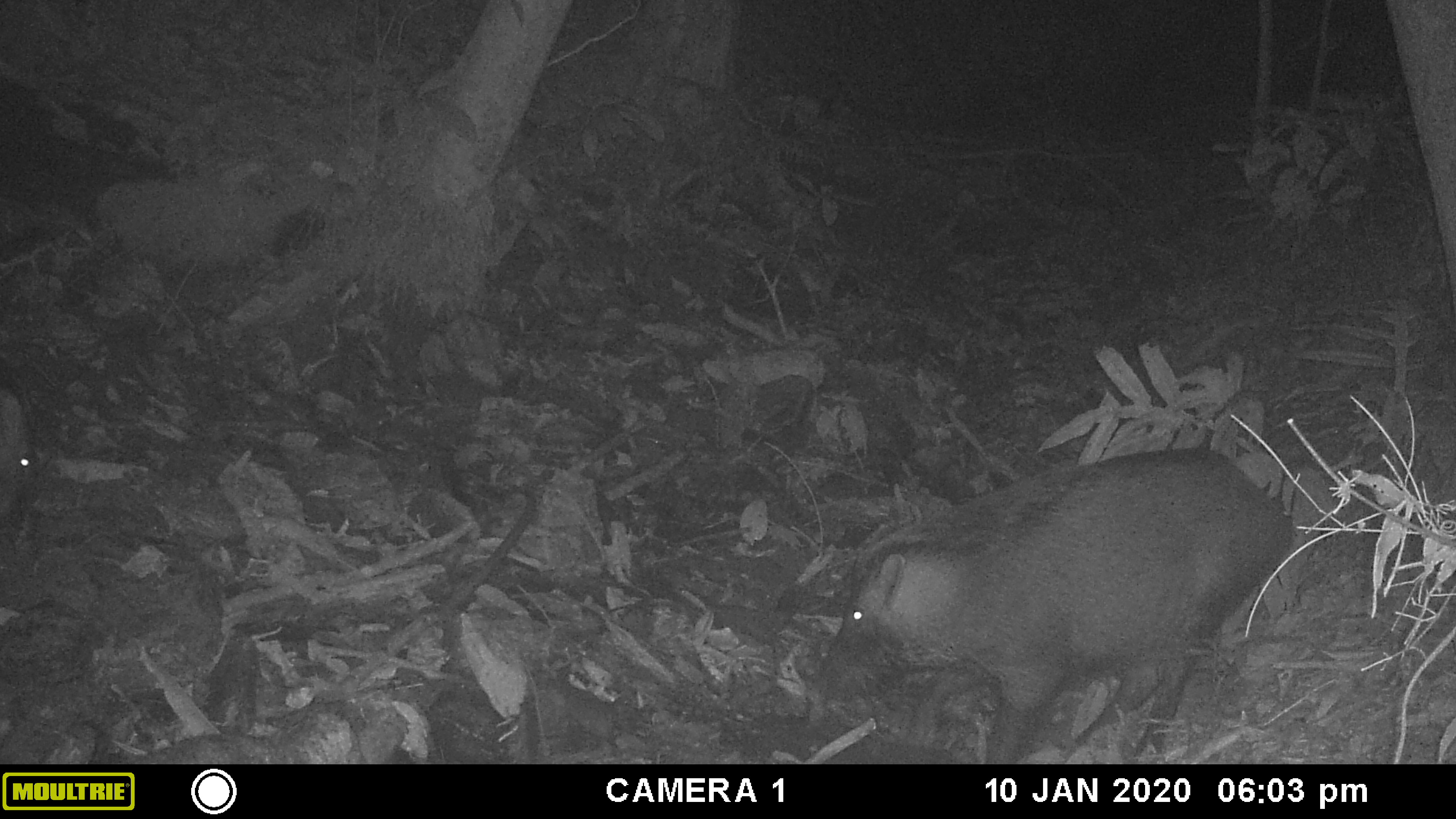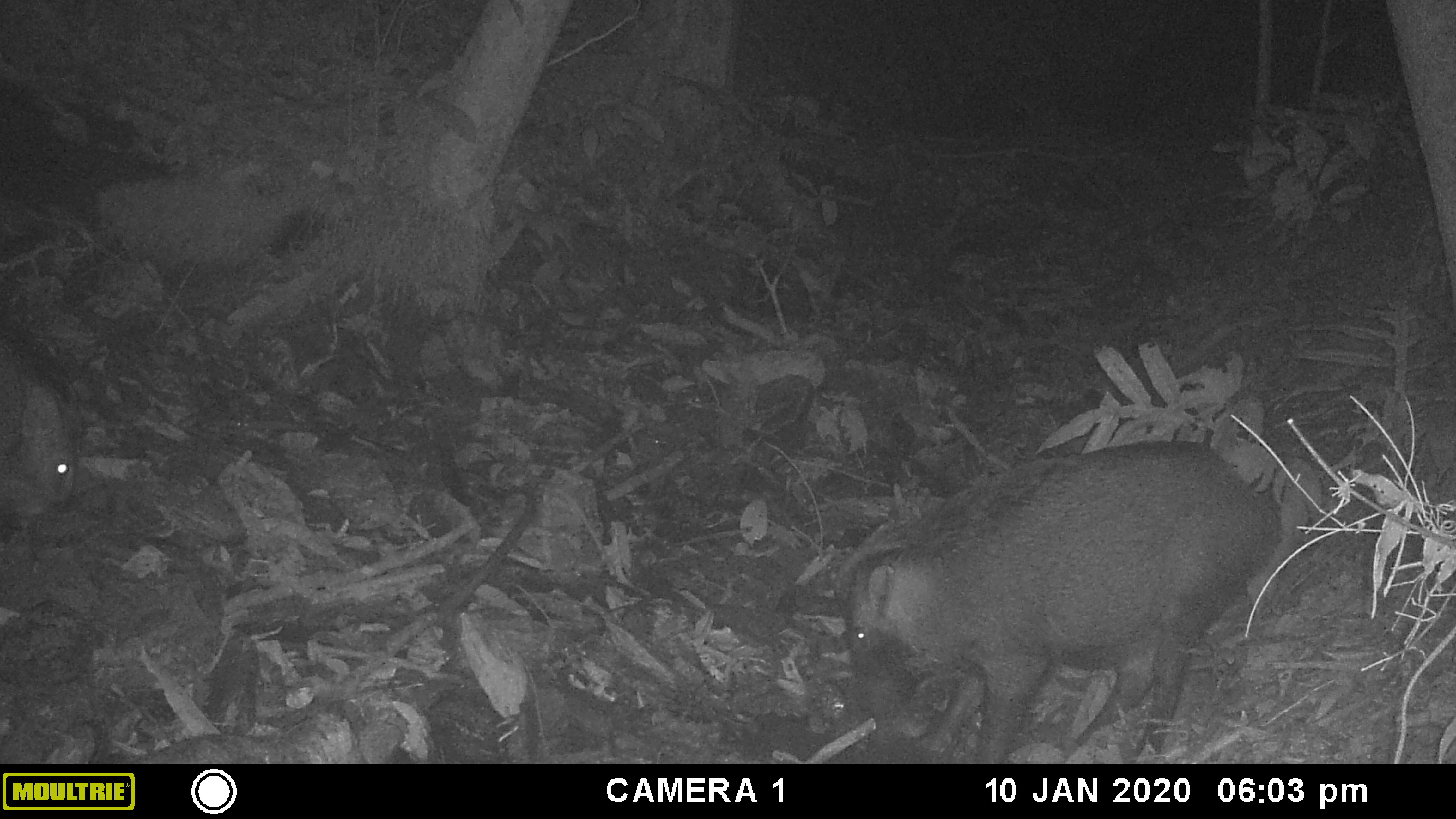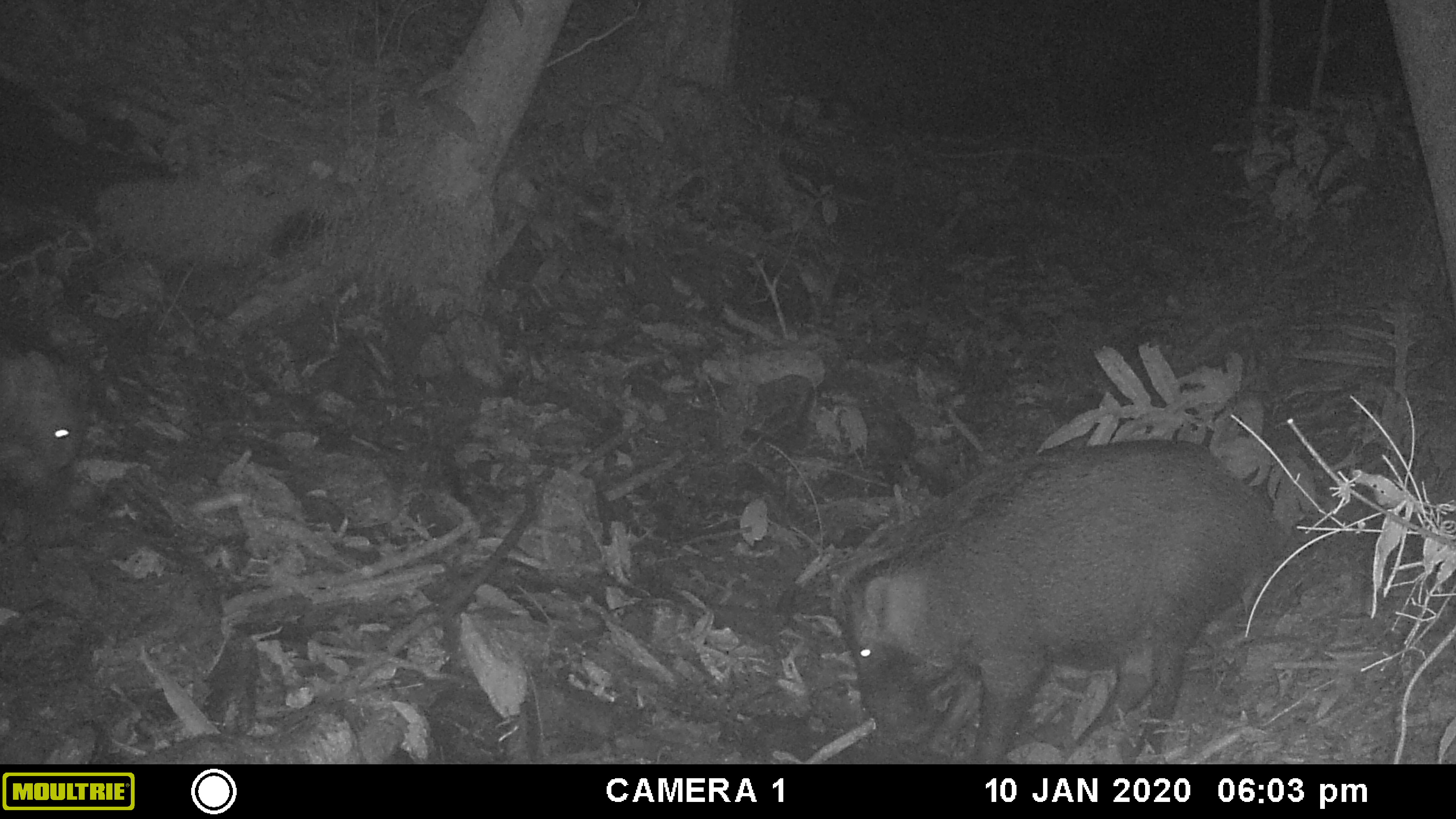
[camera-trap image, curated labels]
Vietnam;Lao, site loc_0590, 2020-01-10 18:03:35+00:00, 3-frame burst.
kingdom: Animalia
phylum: Chordata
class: Mammalia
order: Artiodactyla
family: Suidae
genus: Sus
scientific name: Sus scrofa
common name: eurasian wild pig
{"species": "eurasian wild pig (Sus scrofa)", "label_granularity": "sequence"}